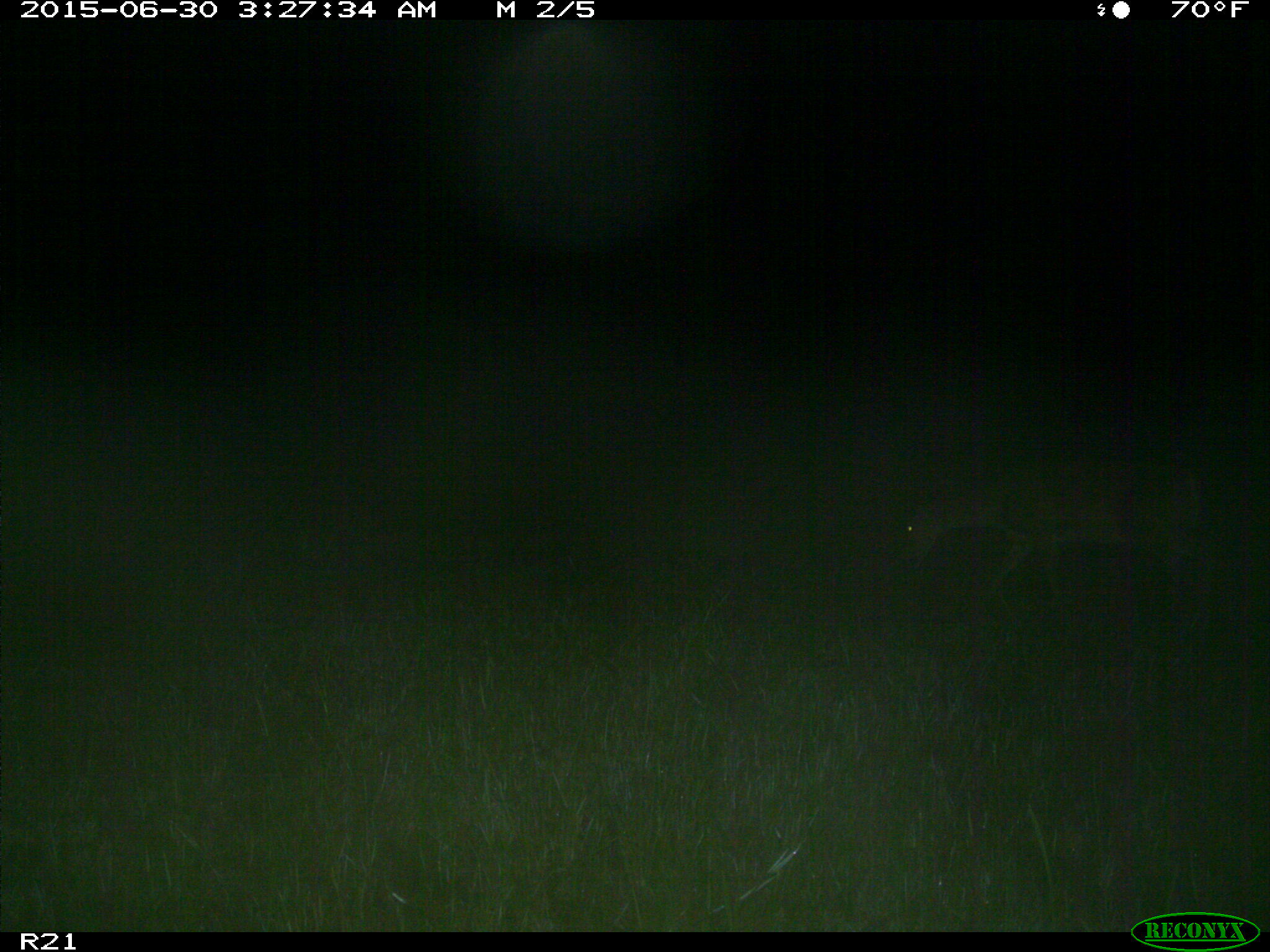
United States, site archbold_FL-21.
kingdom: Animalia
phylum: Chordata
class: Mammalia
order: Artiodactyla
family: Cervidae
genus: Odocoileus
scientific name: Odocoileus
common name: deer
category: unidentified deer